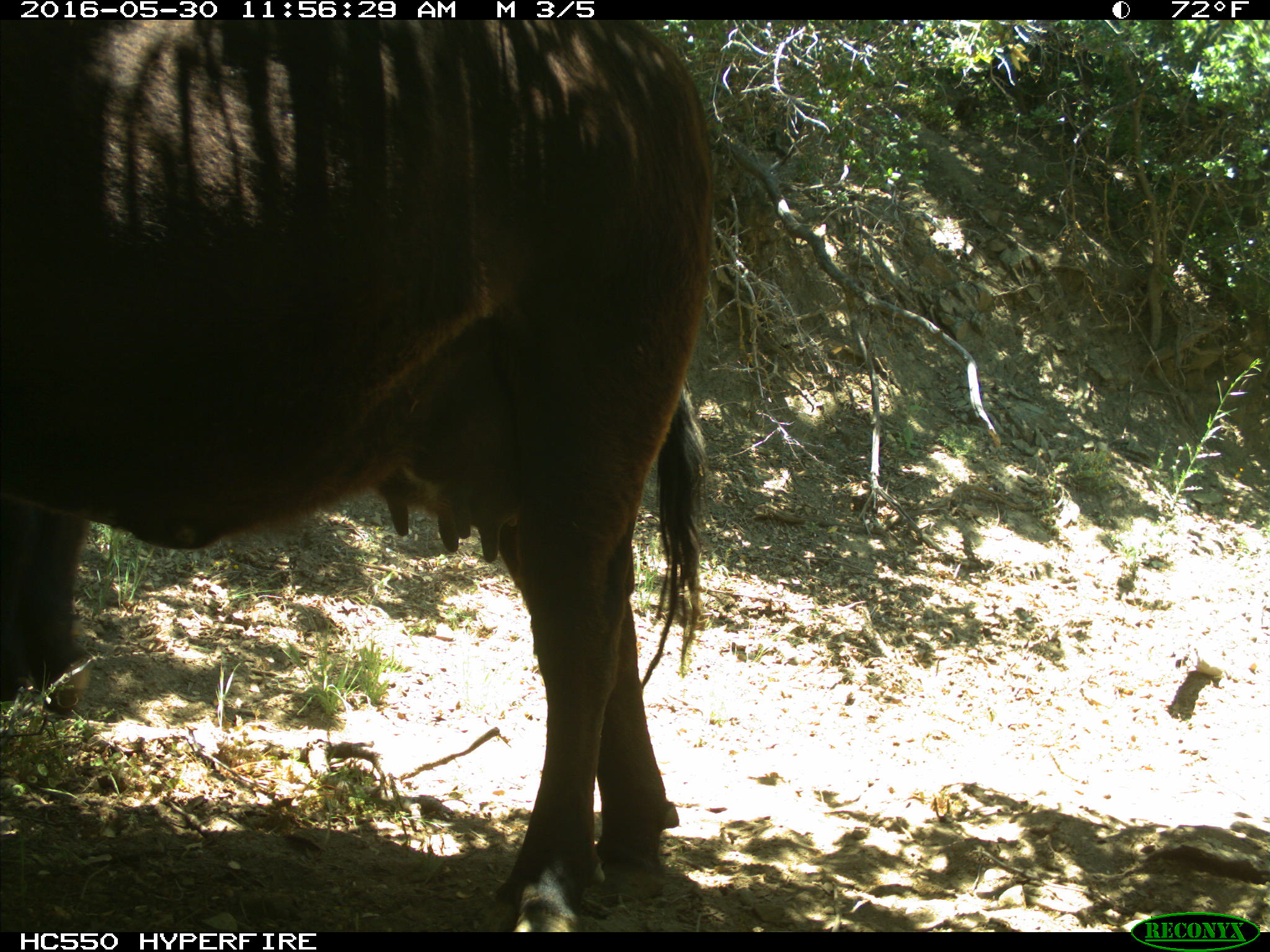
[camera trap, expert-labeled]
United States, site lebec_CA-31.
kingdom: Animalia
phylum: Chordata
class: Mammalia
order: Artiodactyla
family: Bovidae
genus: Bos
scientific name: Bos taurus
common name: domestic cow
Bos taurus (domestic cow).